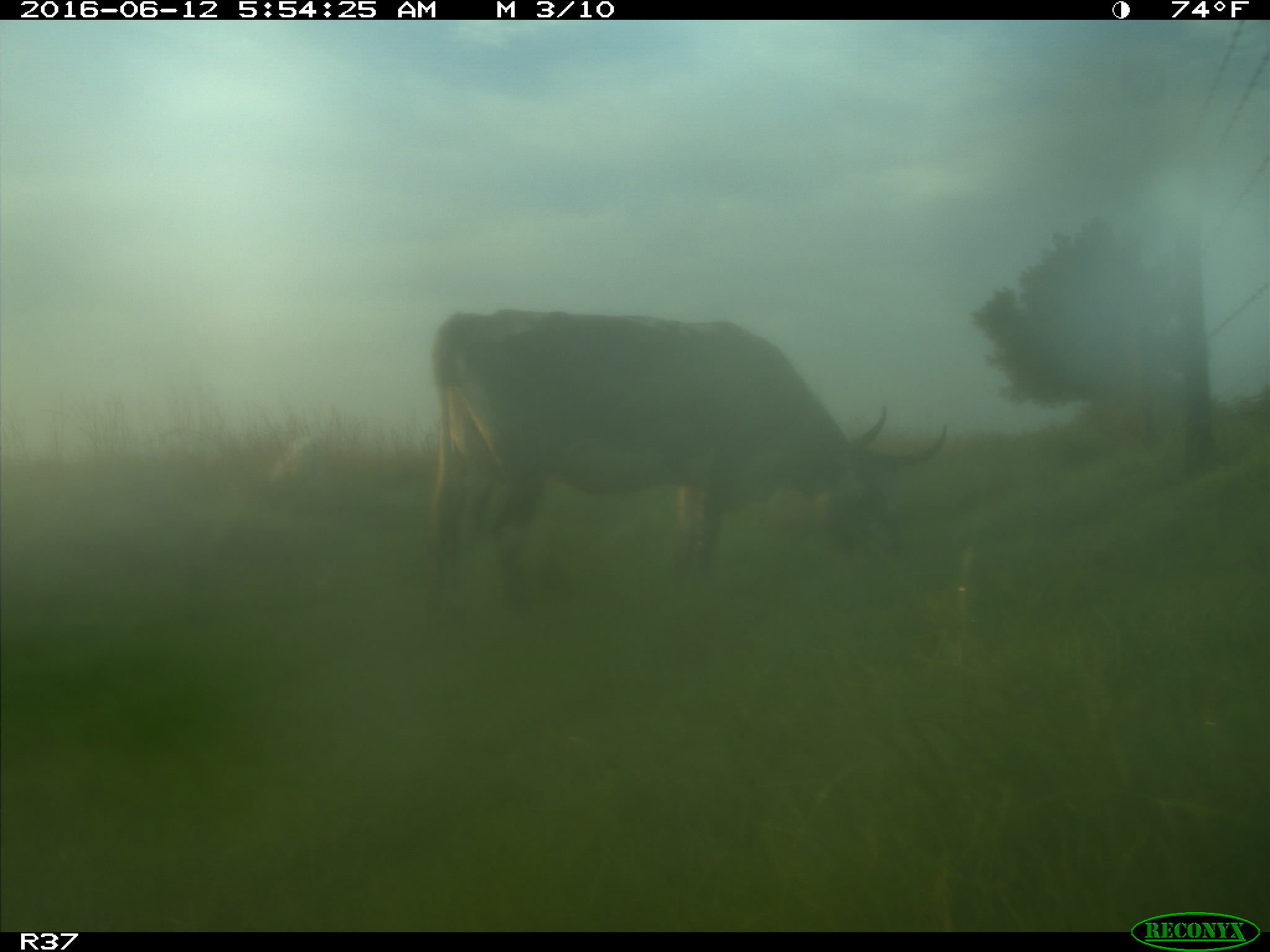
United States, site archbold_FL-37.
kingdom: Animalia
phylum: Chordata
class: Mammalia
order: Artiodactyla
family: Bovidae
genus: Bos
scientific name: Bos taurus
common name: domestic cow